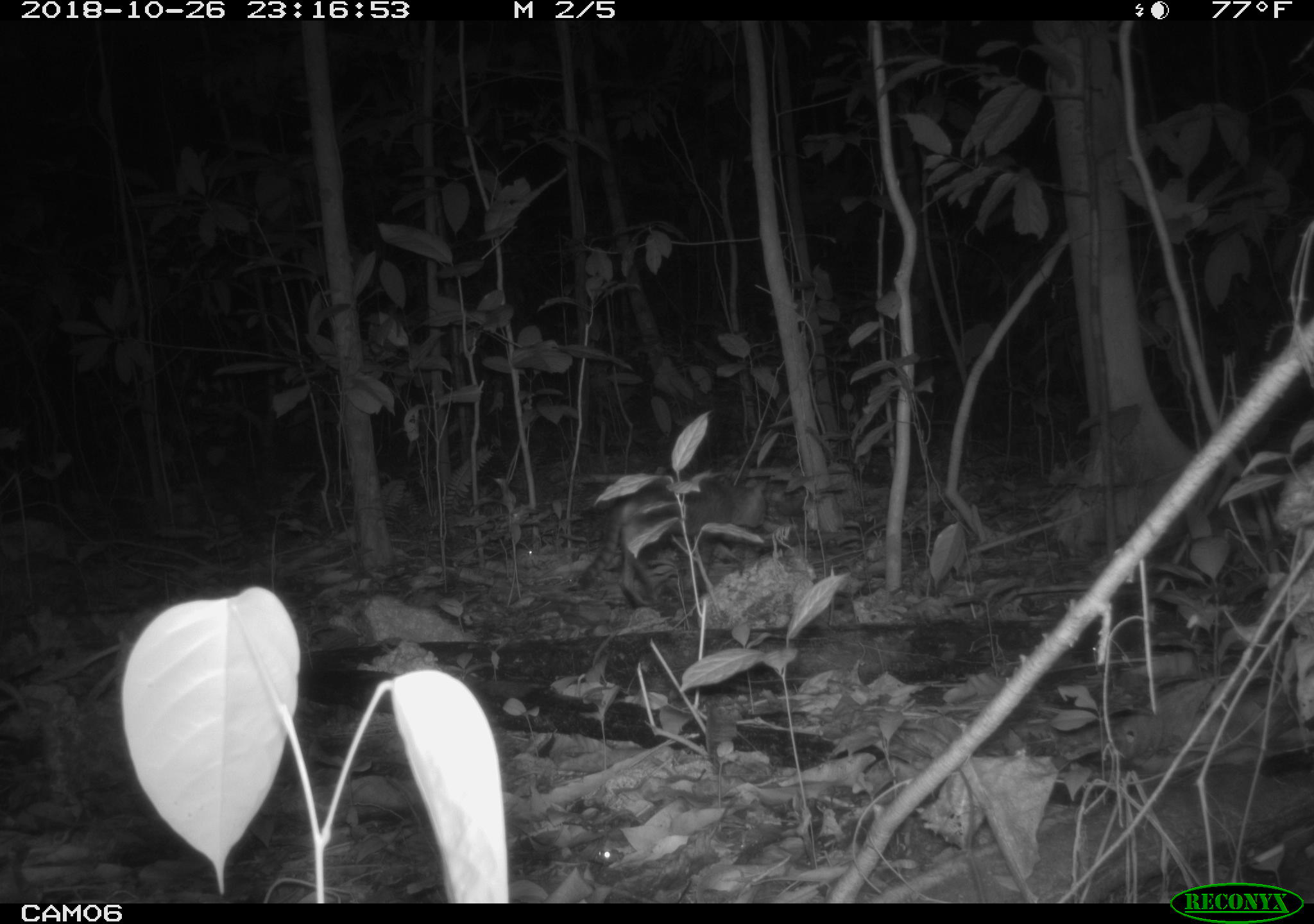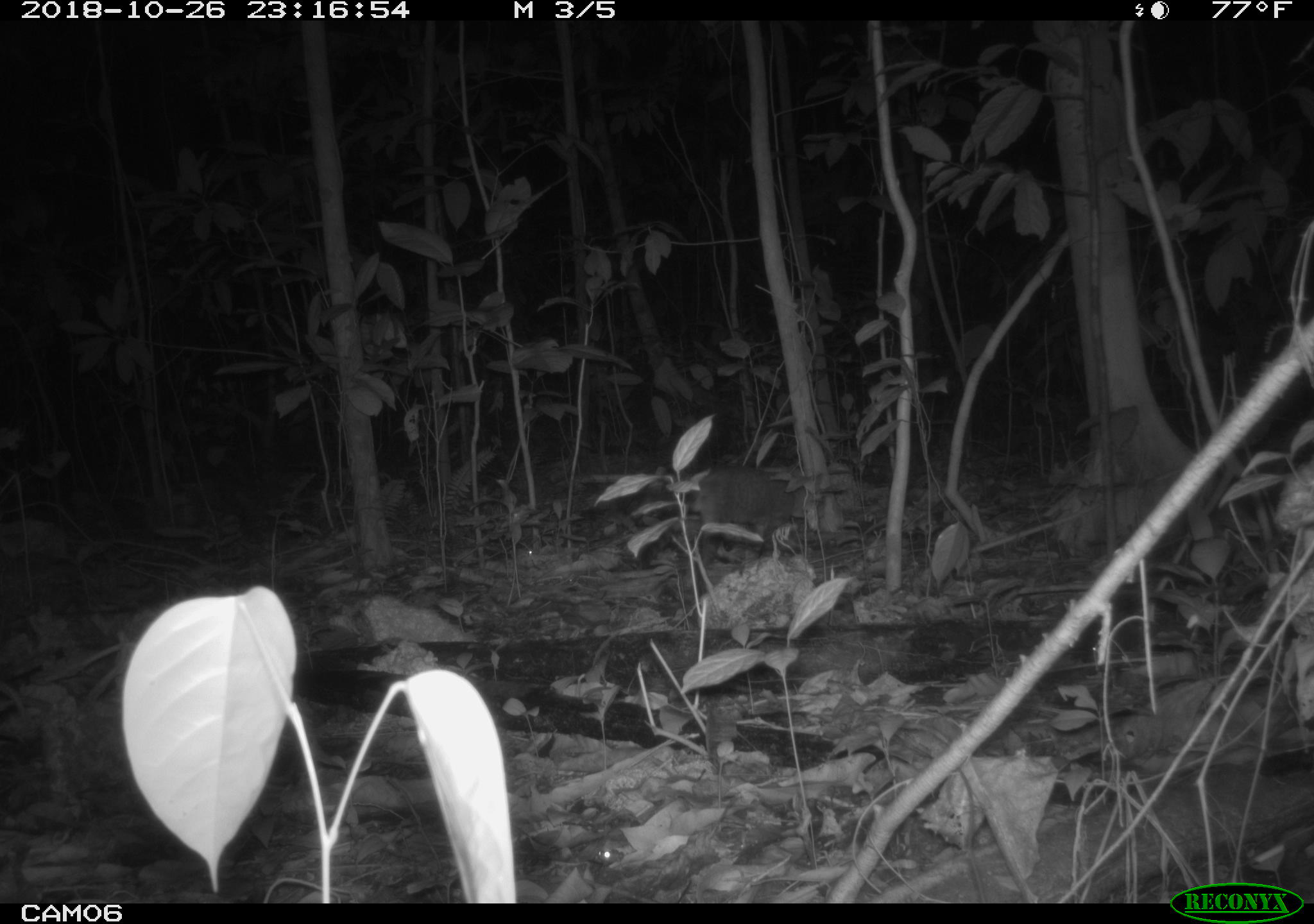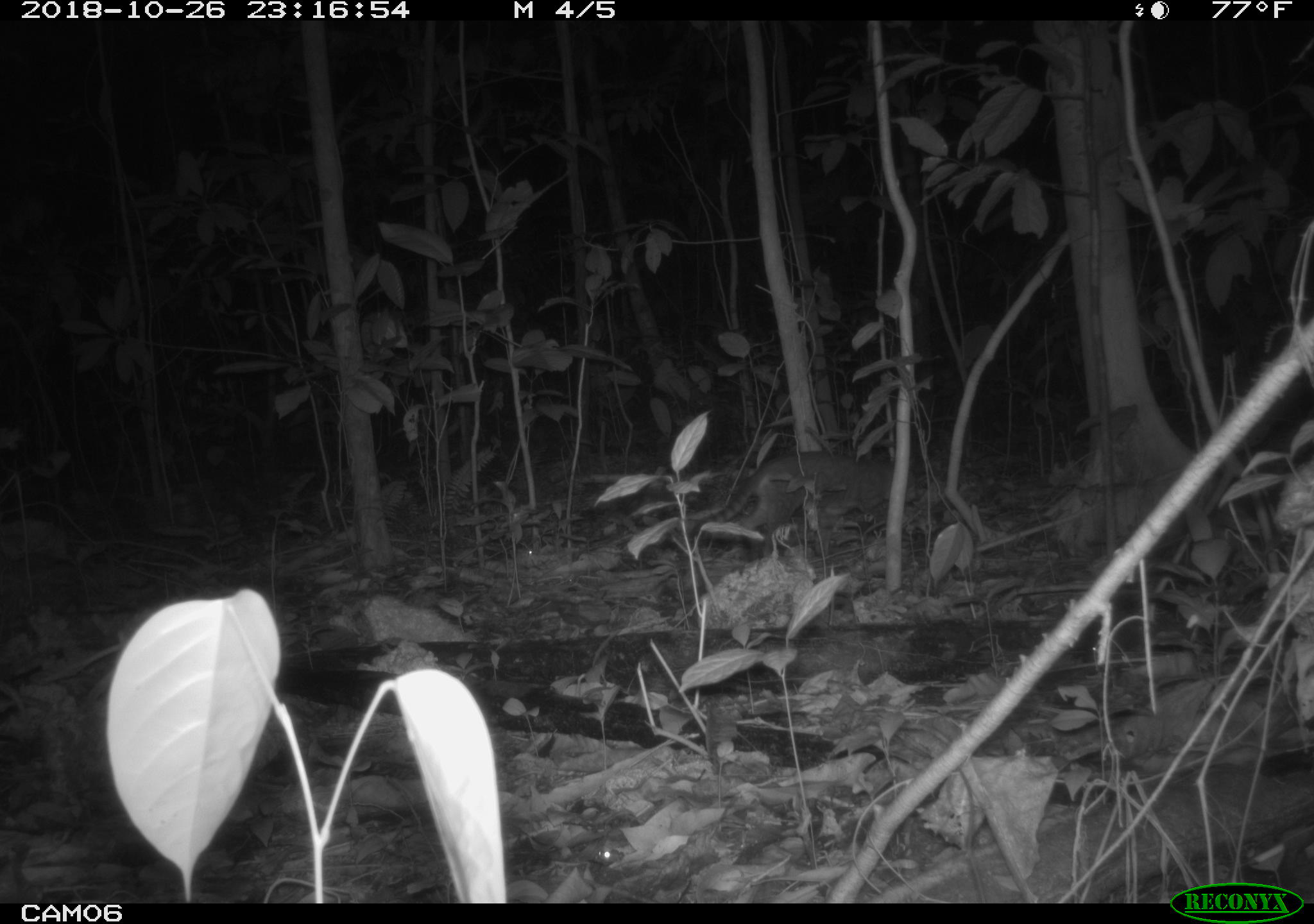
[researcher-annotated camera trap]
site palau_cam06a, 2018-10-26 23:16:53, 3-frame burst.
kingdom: Animalia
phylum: Chordata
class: Mammalia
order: Carnivora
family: Felidae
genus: Felis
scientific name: Felis catus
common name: cat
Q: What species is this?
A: Cat (Felis catus).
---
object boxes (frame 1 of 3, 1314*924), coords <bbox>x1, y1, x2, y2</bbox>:
cat: <bbox>577, 474, 767, 604</bbox>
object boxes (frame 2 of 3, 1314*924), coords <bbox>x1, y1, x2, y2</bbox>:
cat: <bbox>591, 463, 836, 560</bbox>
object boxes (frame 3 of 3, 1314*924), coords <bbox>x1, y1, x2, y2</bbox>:
cat: <bbox>691, 450, 926, 556</bbox>